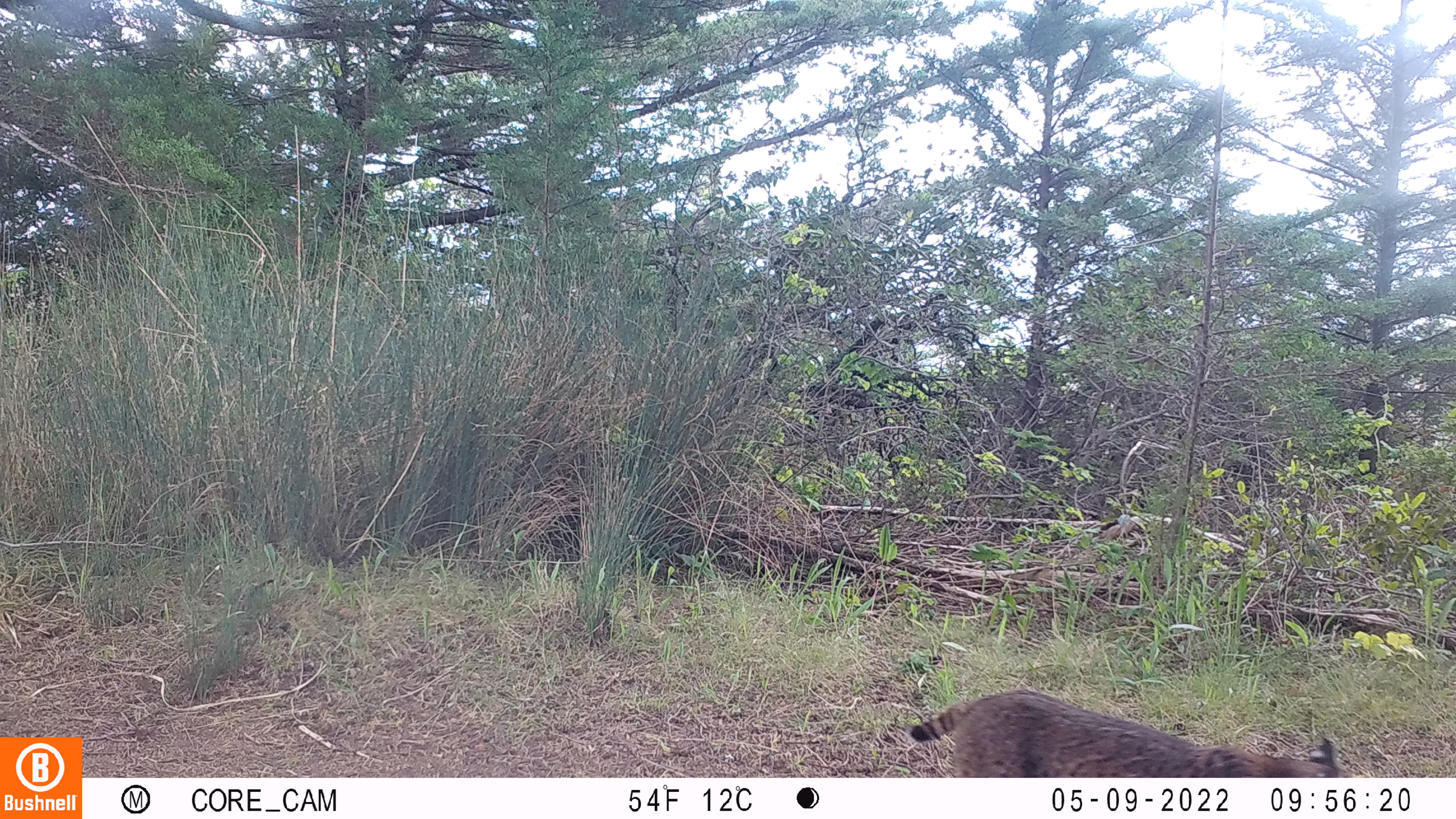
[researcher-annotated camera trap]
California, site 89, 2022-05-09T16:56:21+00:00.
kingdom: Animalia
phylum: Chordata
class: Mammalia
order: Carnivora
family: Felidae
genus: Lynx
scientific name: Lynx rufus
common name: bobcat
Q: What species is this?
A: Bobcat (Lynx rufus).